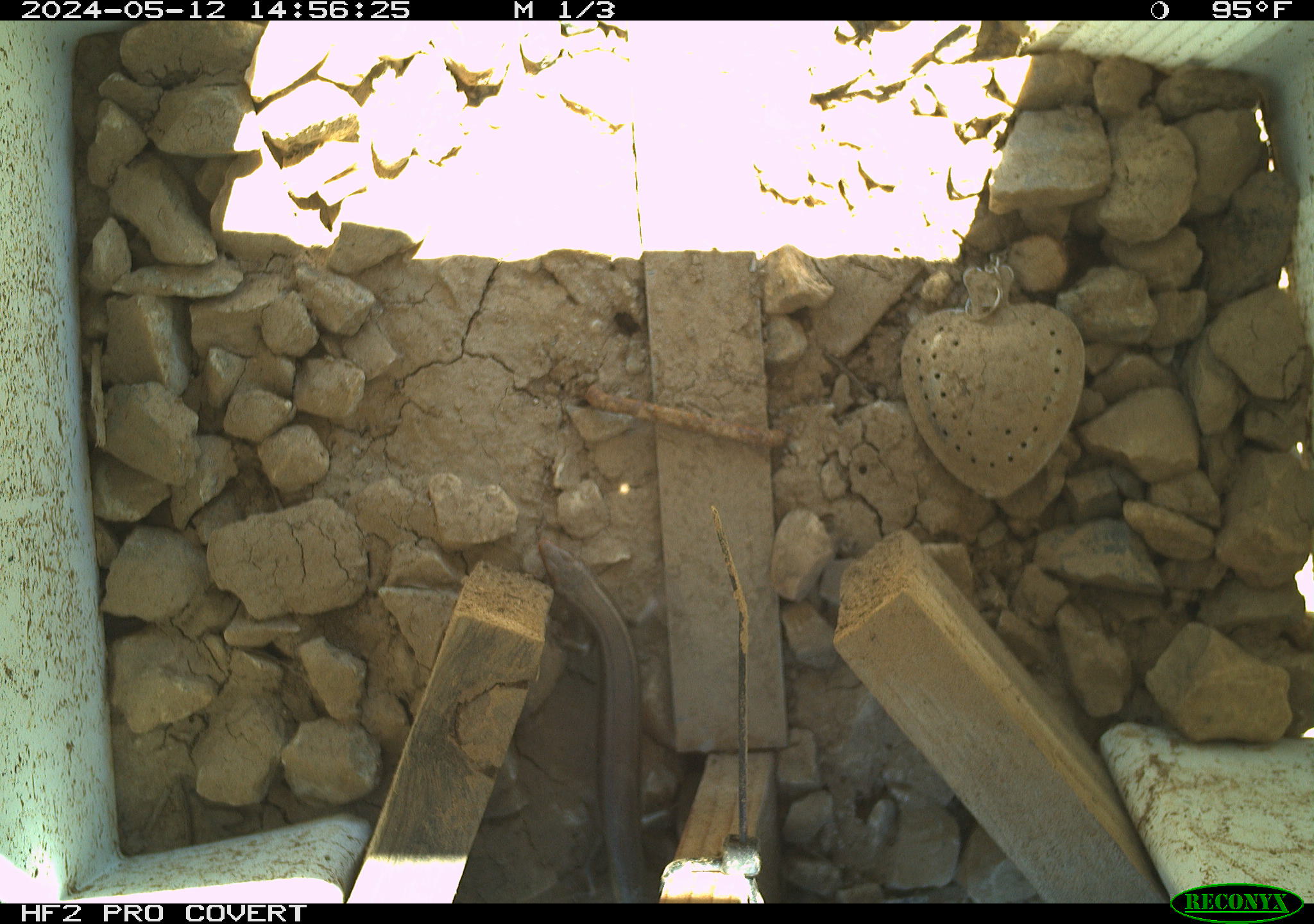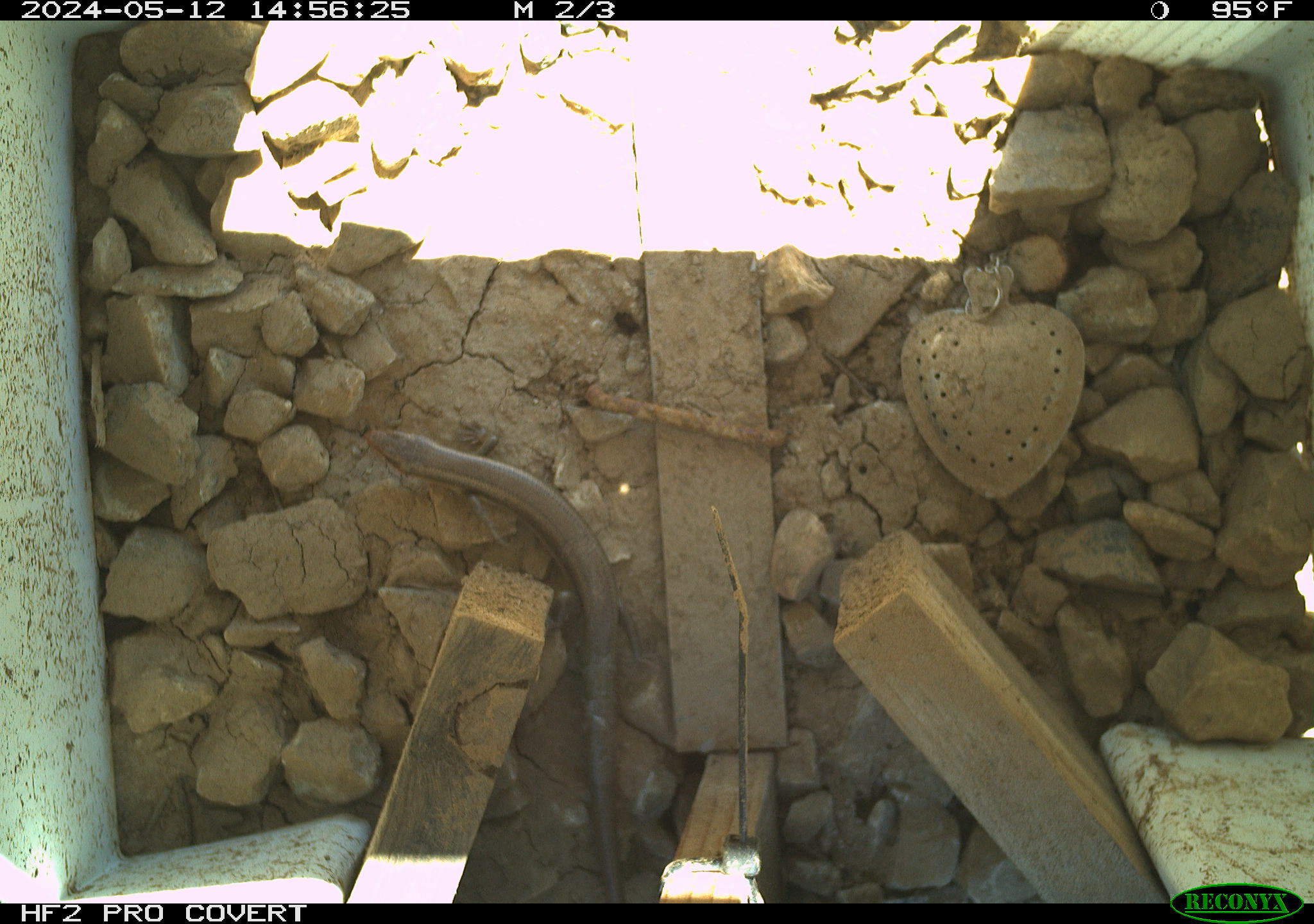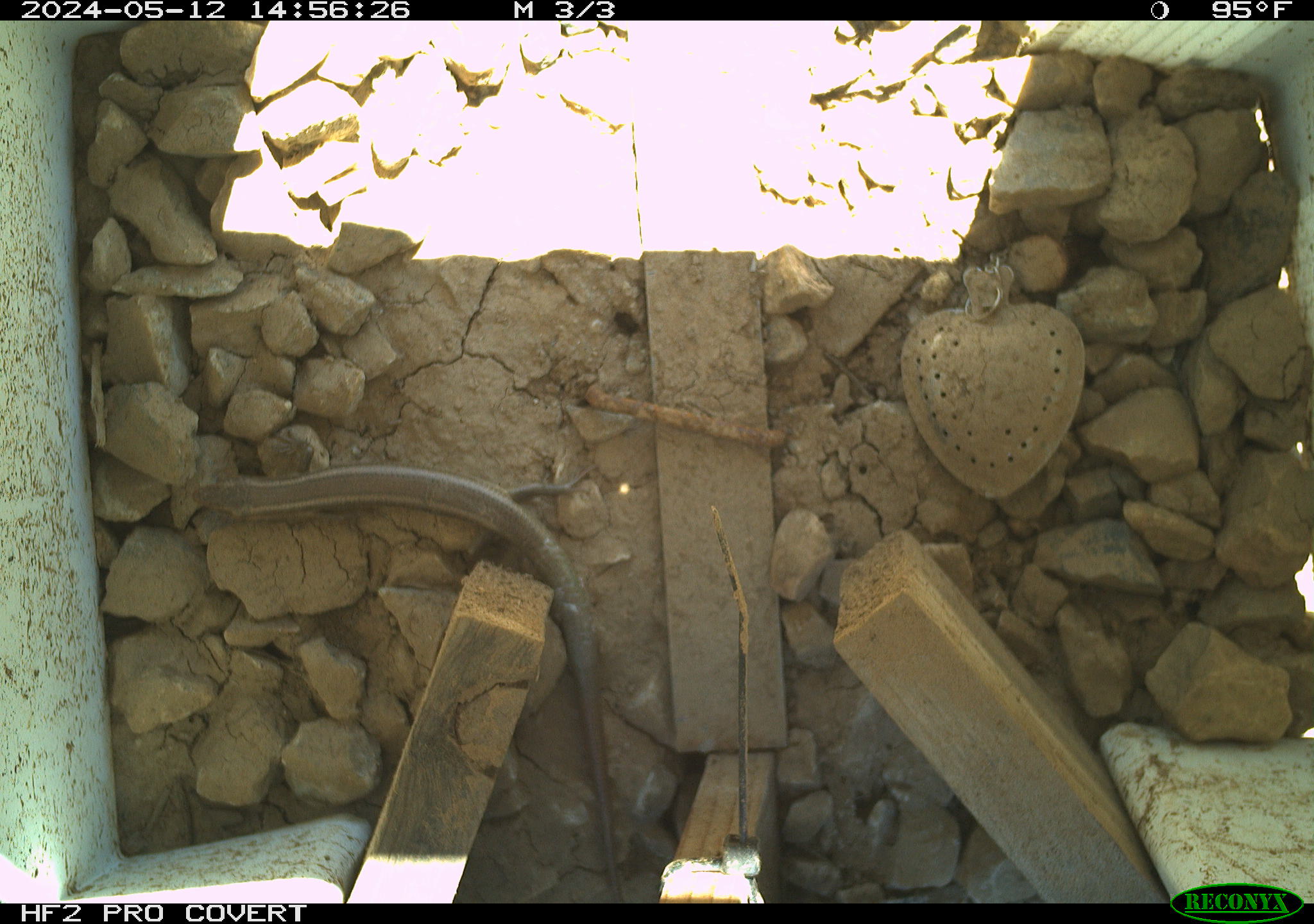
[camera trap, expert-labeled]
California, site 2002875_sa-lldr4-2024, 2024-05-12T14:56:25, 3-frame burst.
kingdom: Animalia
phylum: Chordata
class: Reptilia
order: Squamata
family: Scincidae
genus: Plestiodon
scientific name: Plestiodon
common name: blue-tailed skinks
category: plestiodon species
Plestiodon species (blue-tailed skinks) (Plestiodon).